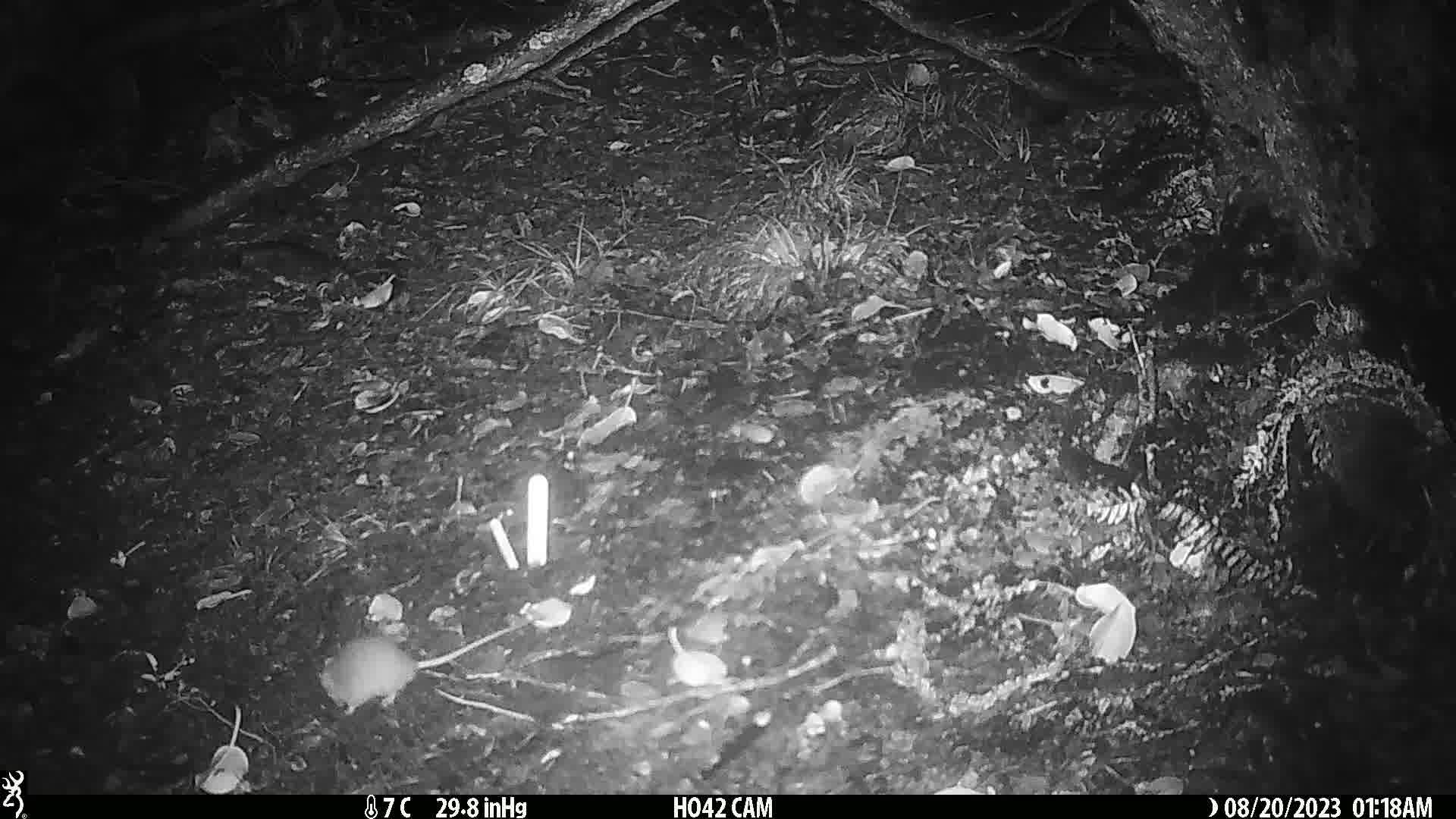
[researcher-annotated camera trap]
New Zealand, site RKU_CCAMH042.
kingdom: Animalia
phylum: Chordata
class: Mammalia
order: Rodentia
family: Muridae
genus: Rattus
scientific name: Rattus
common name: rat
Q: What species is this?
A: Rat (Rattus).